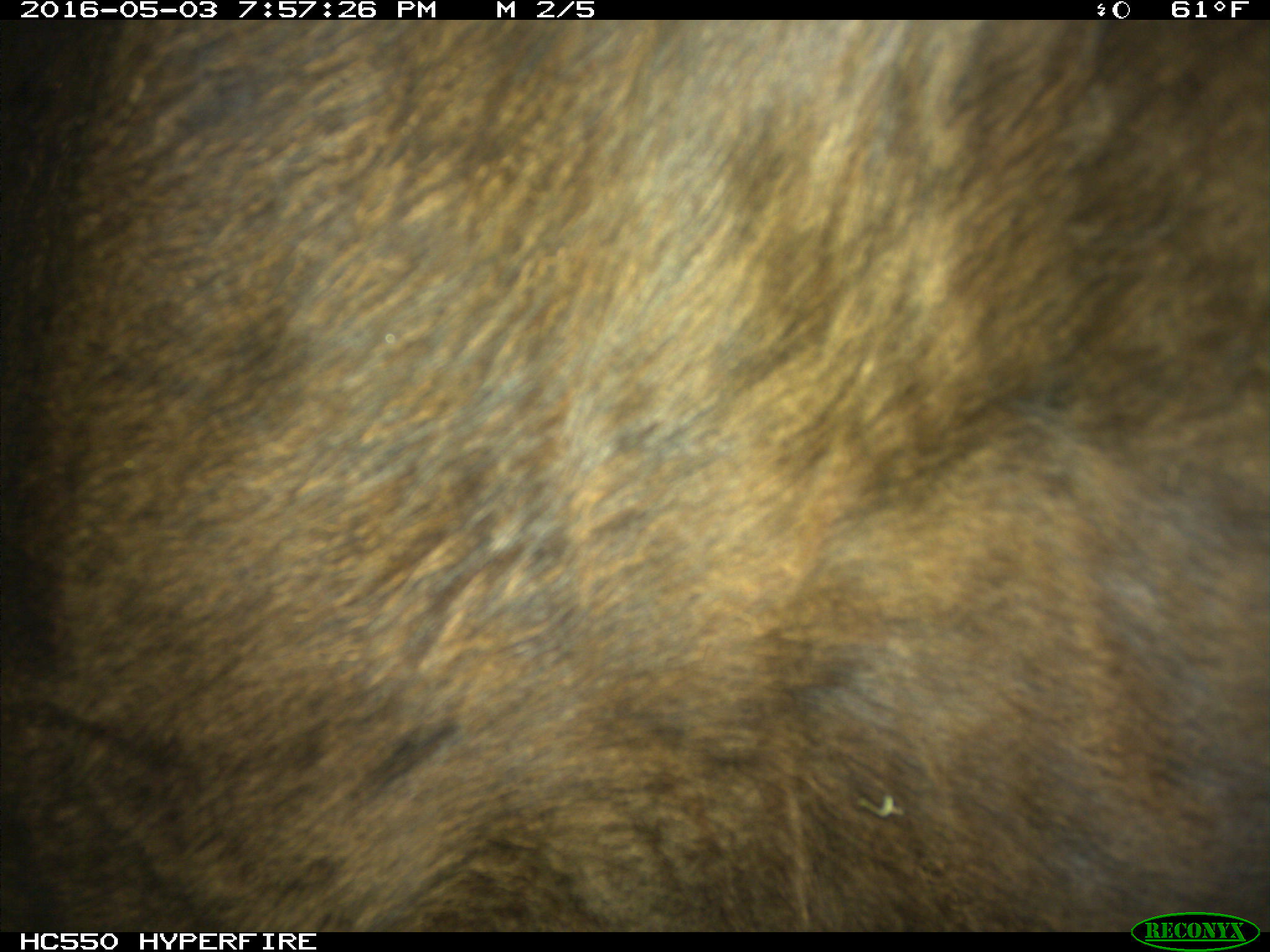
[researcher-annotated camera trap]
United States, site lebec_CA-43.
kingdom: Animalia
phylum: Chordata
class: Mammalia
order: Artiodactyla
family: Bovidae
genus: Bos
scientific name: Bos taurus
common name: domestic cow